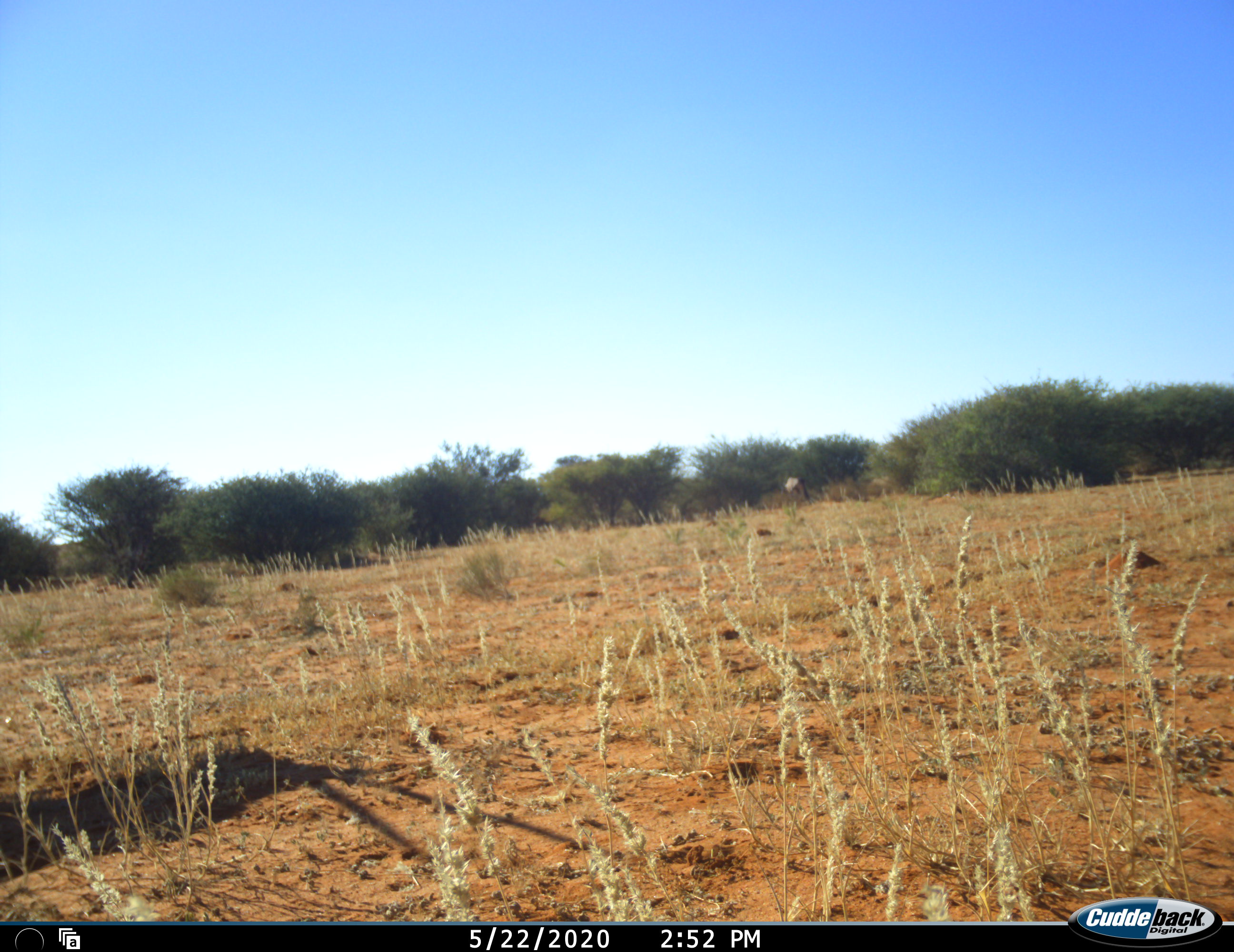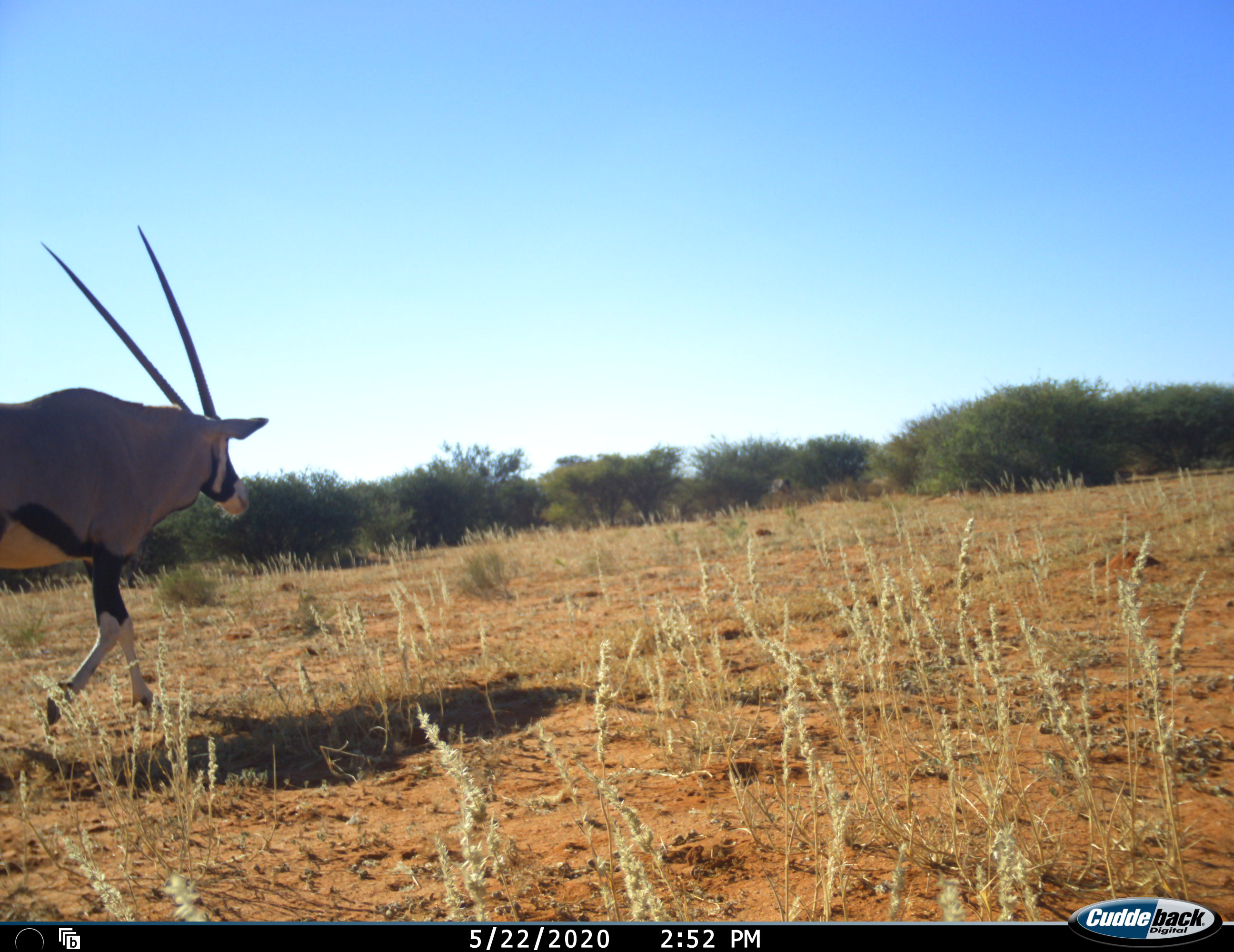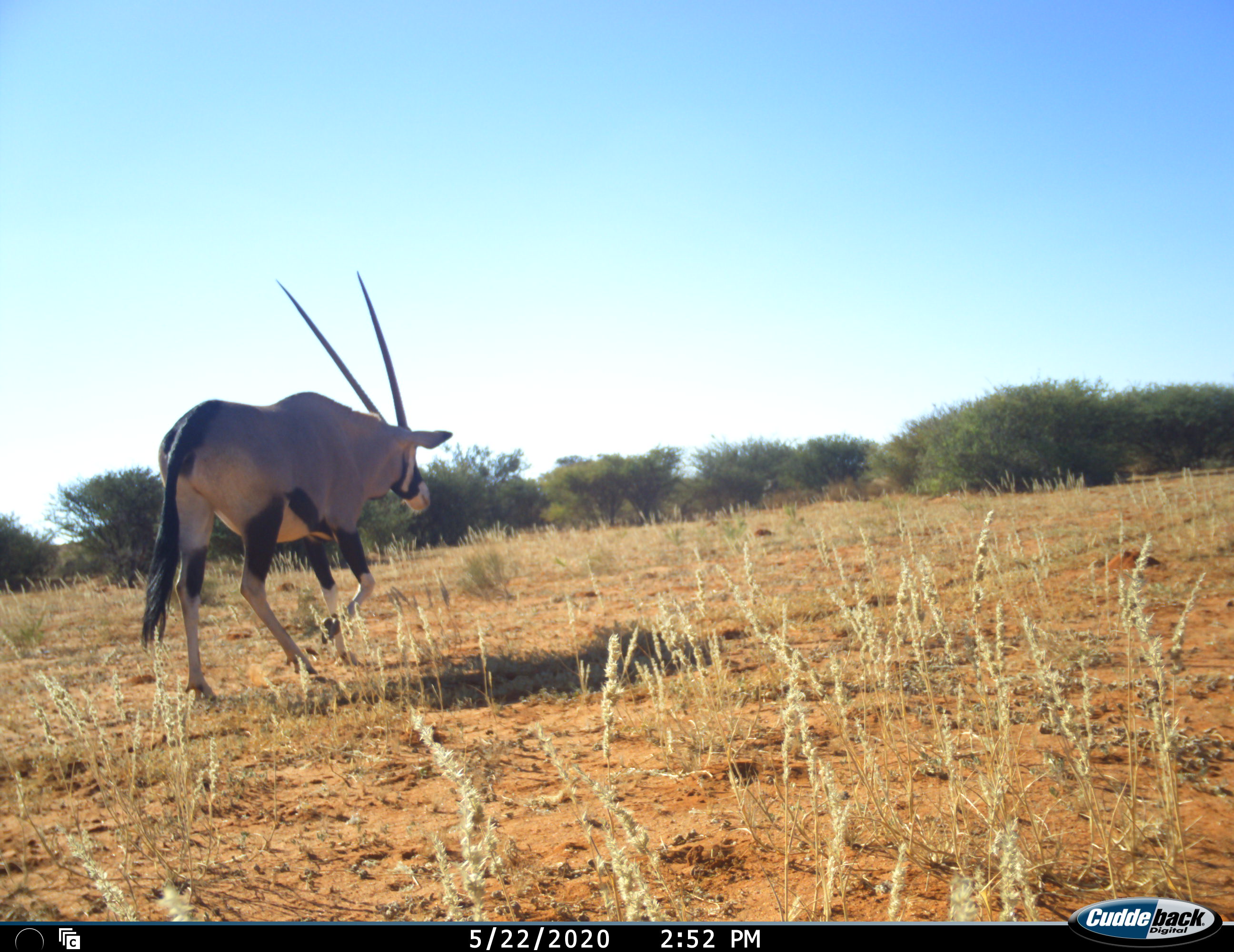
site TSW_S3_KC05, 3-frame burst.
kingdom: Animalia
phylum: Chordata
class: Mammalia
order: Artiodactyla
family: Bovidae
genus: Oryx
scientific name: Oryx gazella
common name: gemsbok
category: oryx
Oryx (gemsbok) (Oryx gazella), count 1. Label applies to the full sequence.